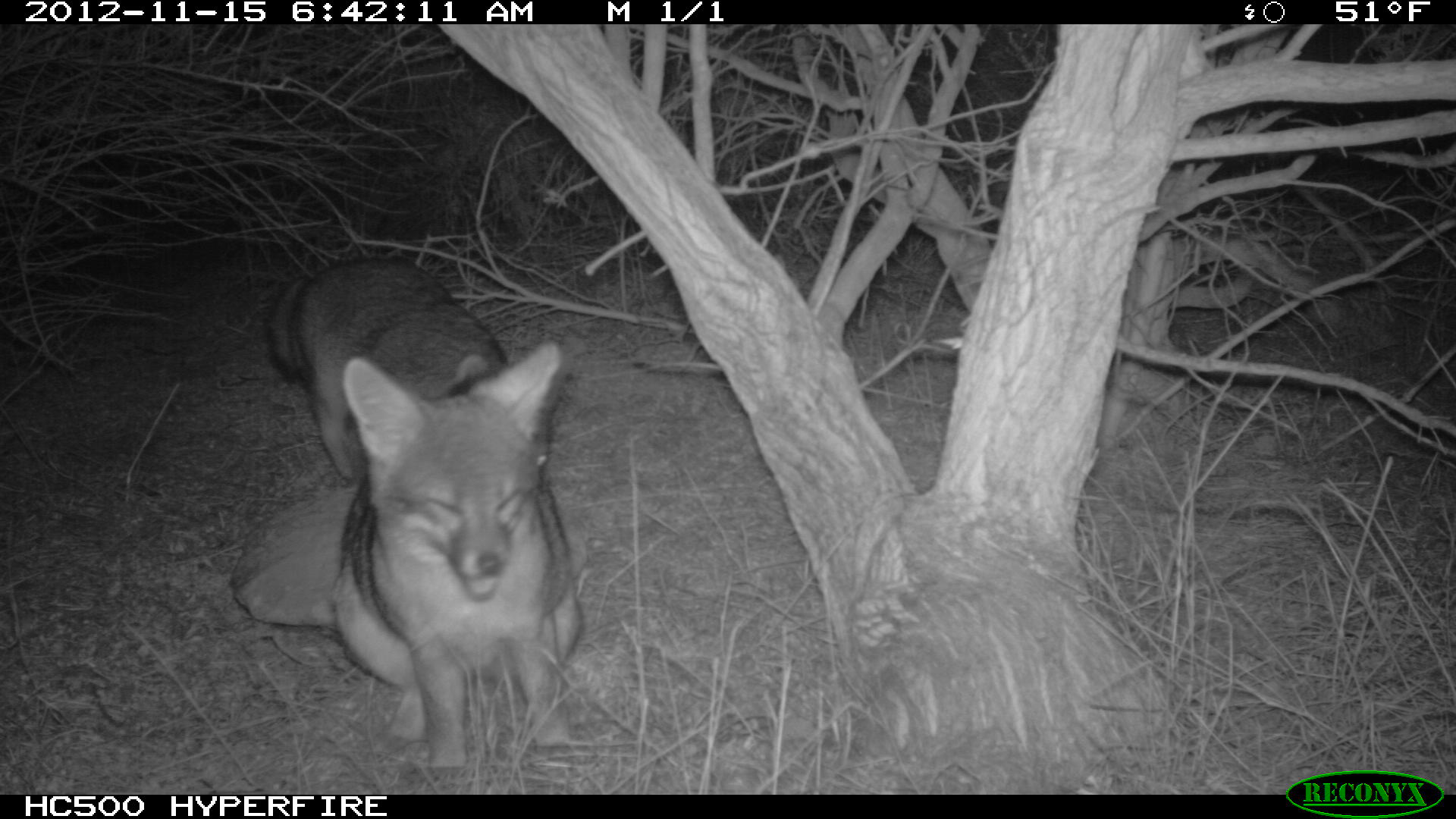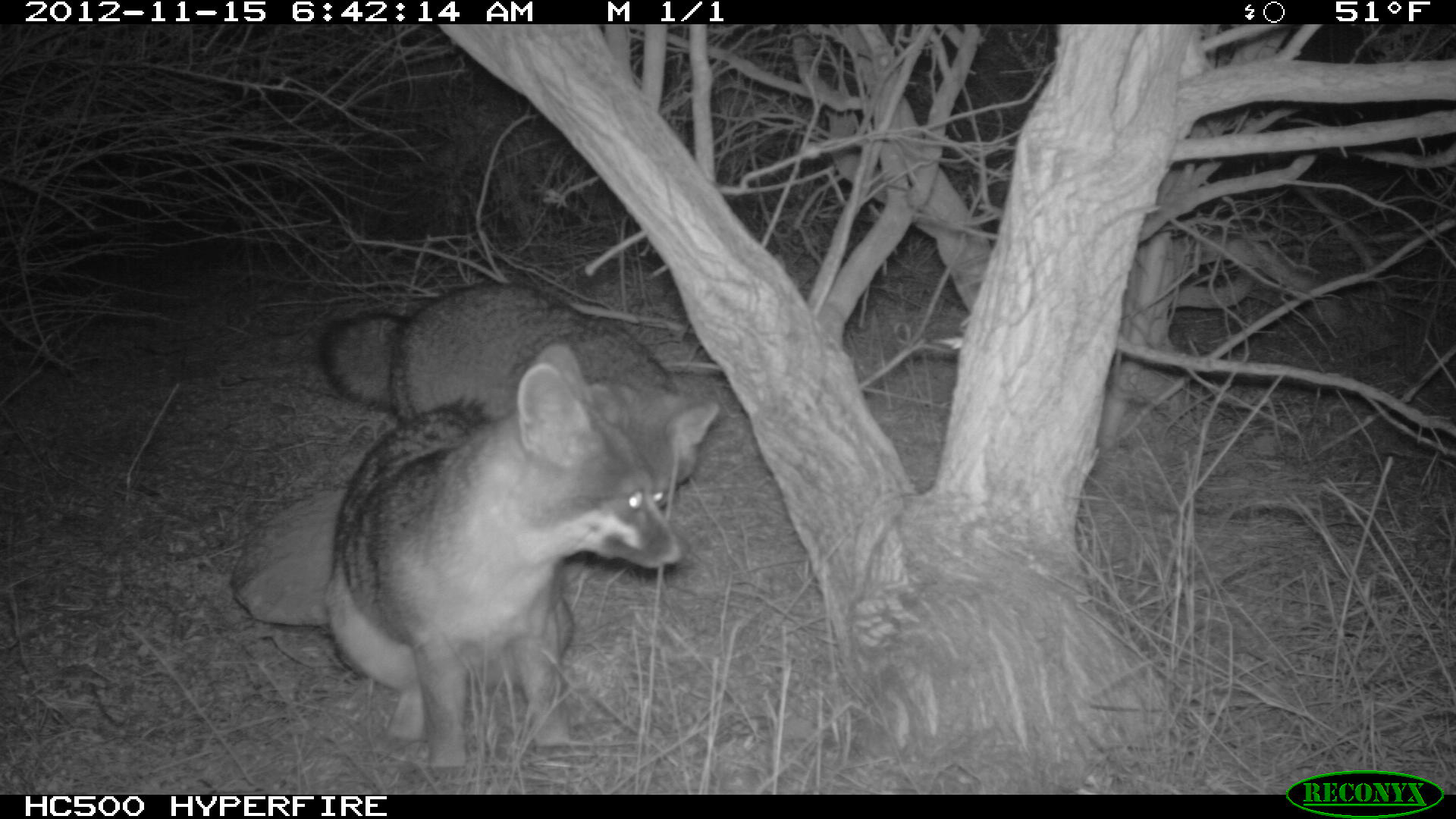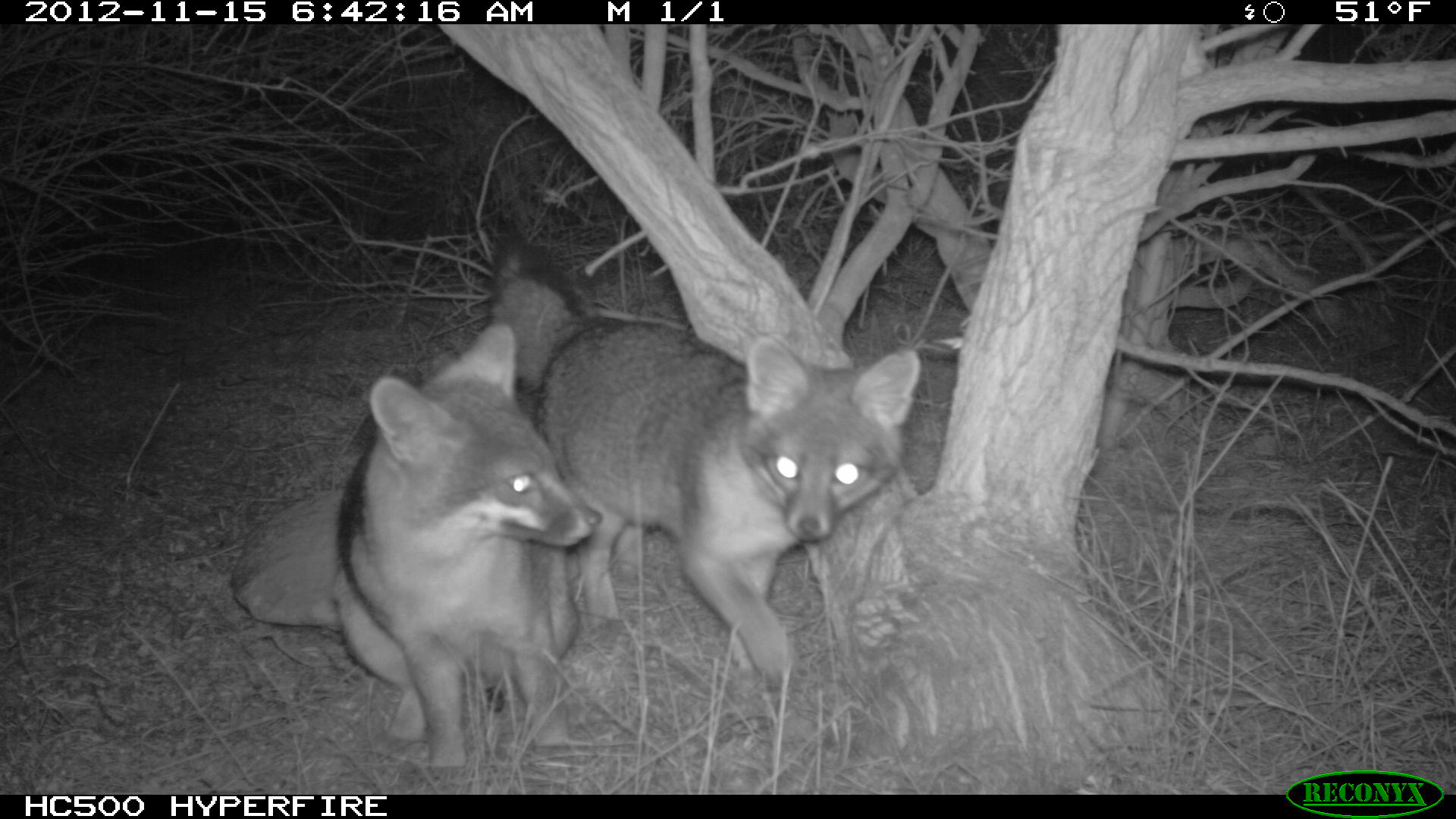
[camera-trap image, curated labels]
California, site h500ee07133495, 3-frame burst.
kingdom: Animalia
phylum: Chordata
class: Mammalia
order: Carnivora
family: Canidae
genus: Urocyon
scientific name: Urocyon littoralis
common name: island fox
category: fox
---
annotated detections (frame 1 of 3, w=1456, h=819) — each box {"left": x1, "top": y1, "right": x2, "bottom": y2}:
fox: {"left": 268, "top": 254, "right": 582, "bottom": 771}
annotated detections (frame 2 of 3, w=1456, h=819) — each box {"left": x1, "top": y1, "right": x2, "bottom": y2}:
fox: {"left": 325, "top": 340, "right": 689, "bottom": 786}; {"left": 318, "top": 280, "right": 720, "bottom": 497}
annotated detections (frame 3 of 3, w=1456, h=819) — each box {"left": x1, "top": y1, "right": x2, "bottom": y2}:
fox: {"left": 490, "top": 229, "right": 920, "bottom": 693}; {"left": 331, "top": 324, "right": 602, "bottom": 783}